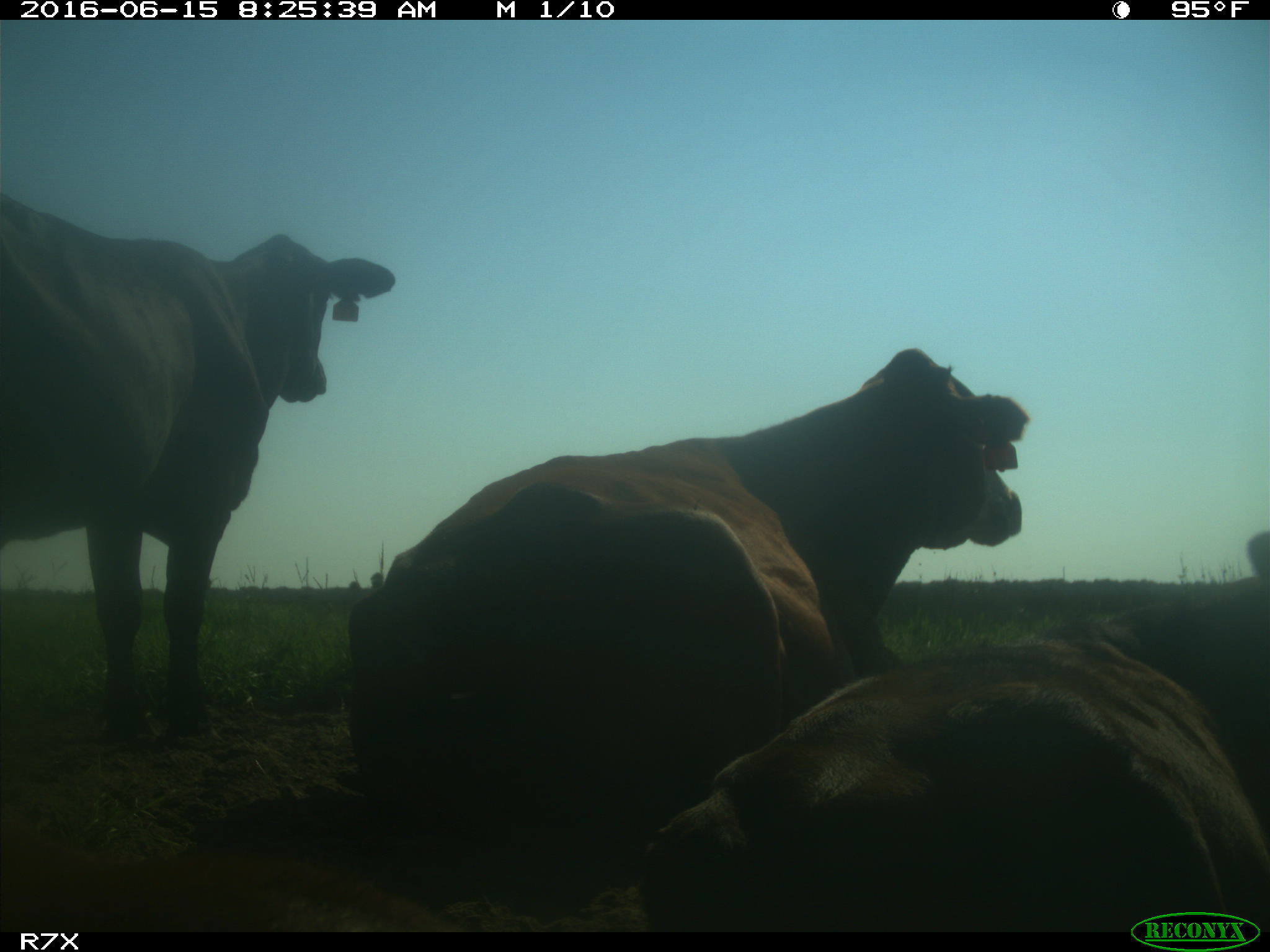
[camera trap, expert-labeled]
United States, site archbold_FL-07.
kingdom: Animalia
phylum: Chordata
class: Mammalia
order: Artiodactyla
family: Bovidae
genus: Bos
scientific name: Bos taurus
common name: domestic cow